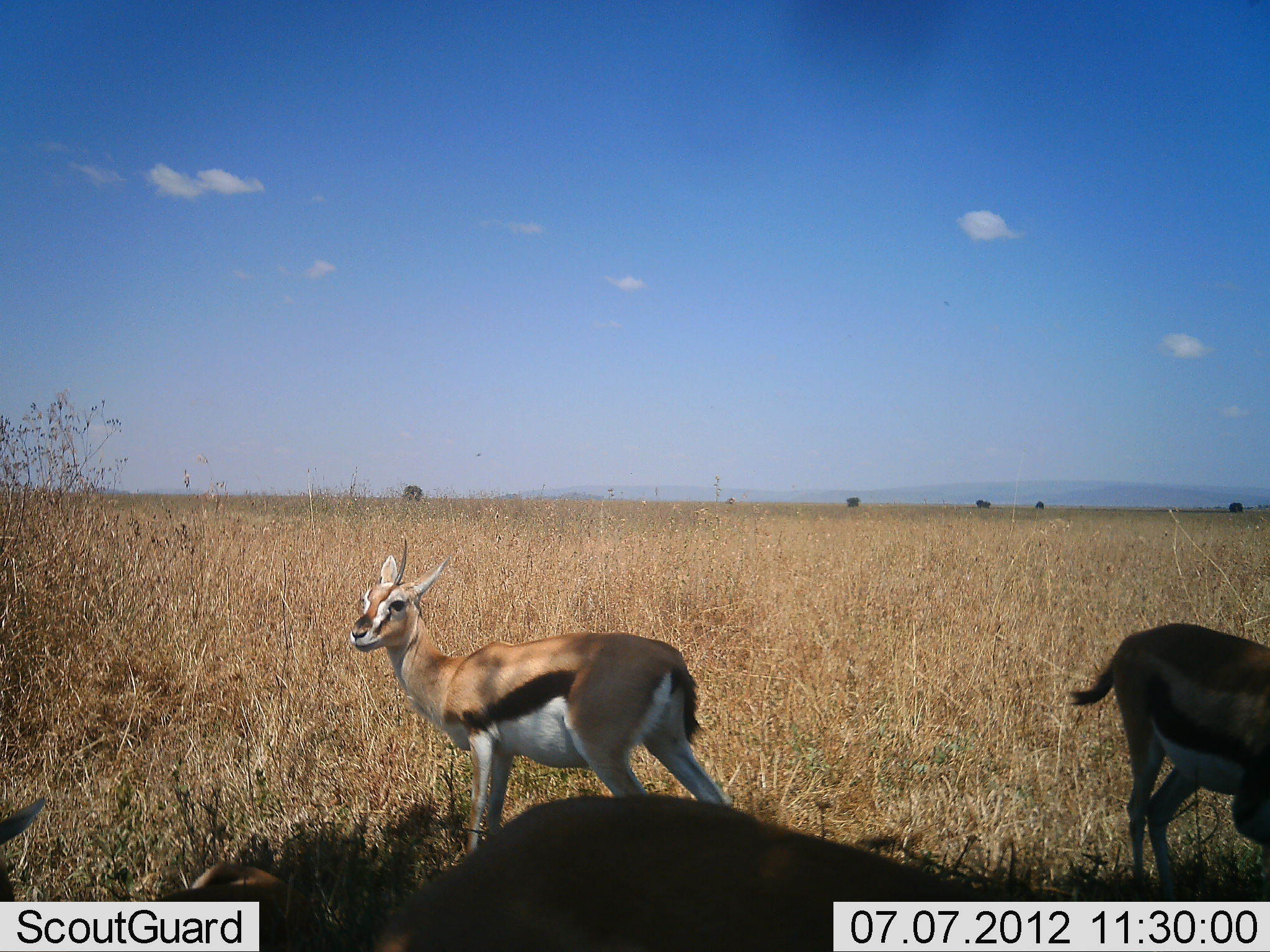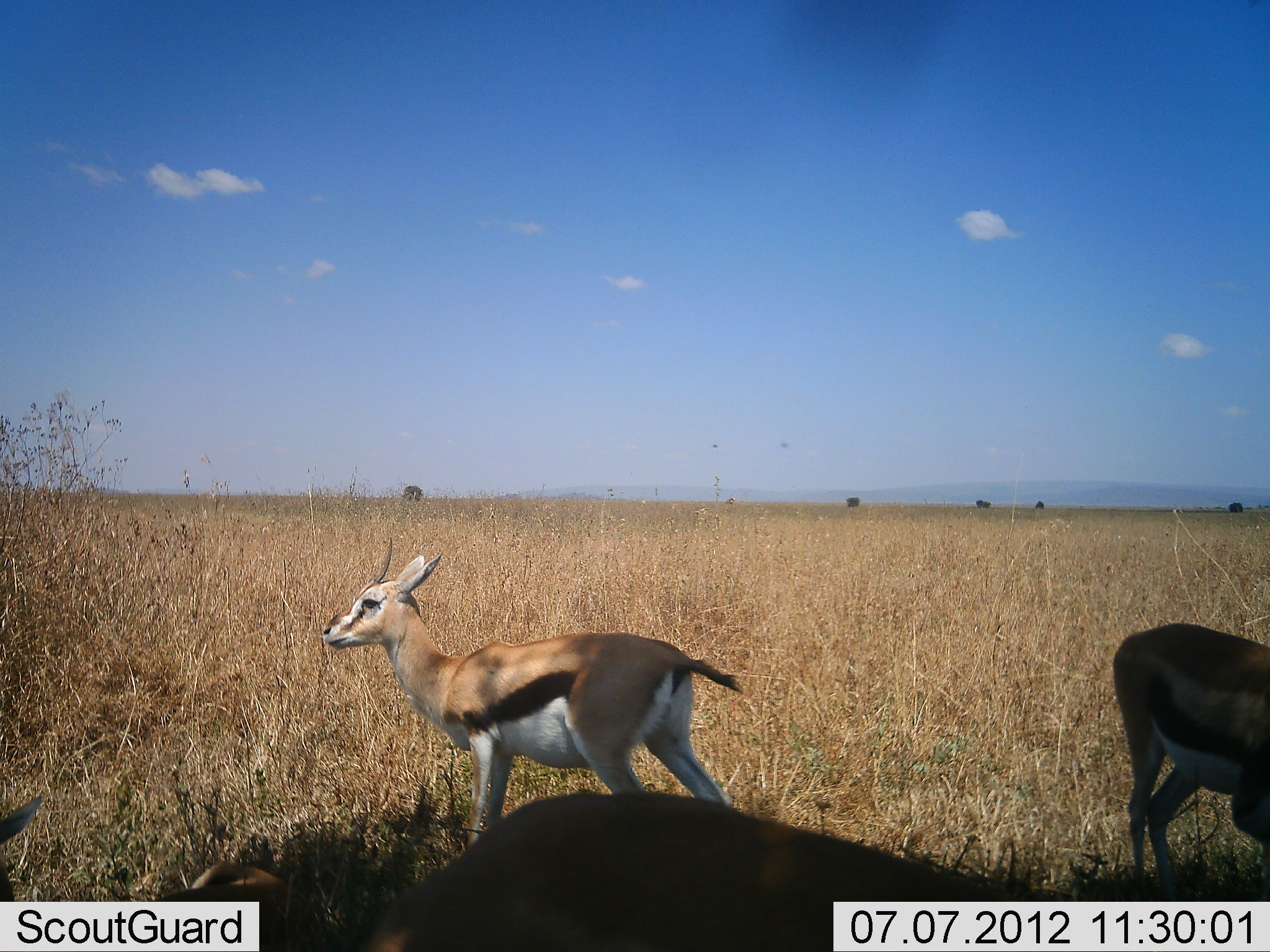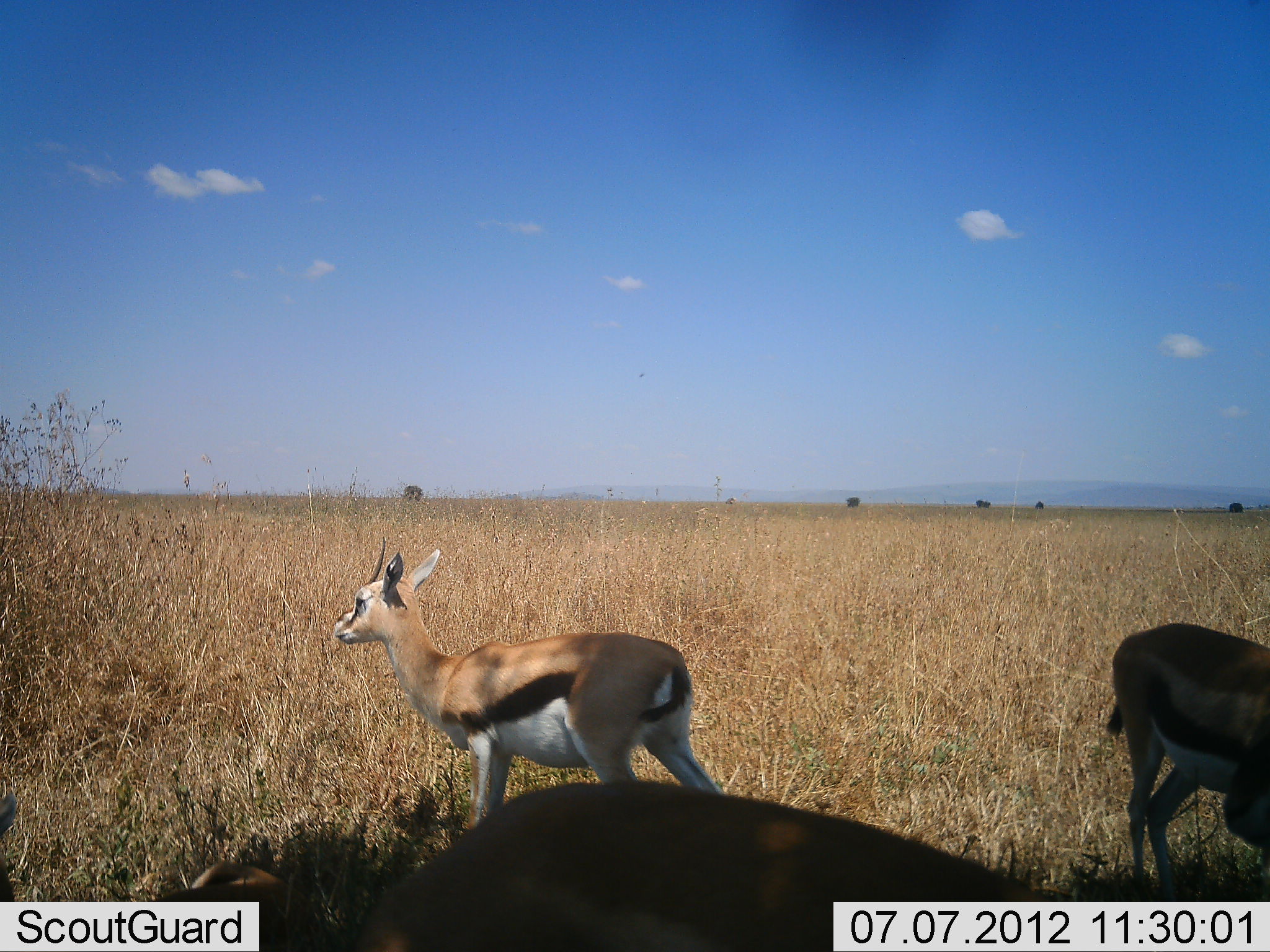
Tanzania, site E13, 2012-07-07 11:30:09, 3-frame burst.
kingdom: Animalia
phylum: Chordata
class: Mammalia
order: Artiodactyla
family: Bovidae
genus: Eudorcas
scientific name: Eudorcas thomsonii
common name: thomson's gazelle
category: gazellethomsons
Gazellethomsons (thomson's gazelle) (Eudorcas thomsonii), count 3. Behavior (volunteer vote fractions): standing 100%, resting 30%, moving 0%, interacting 0%. Young present (vote fraction): 0%. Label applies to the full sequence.